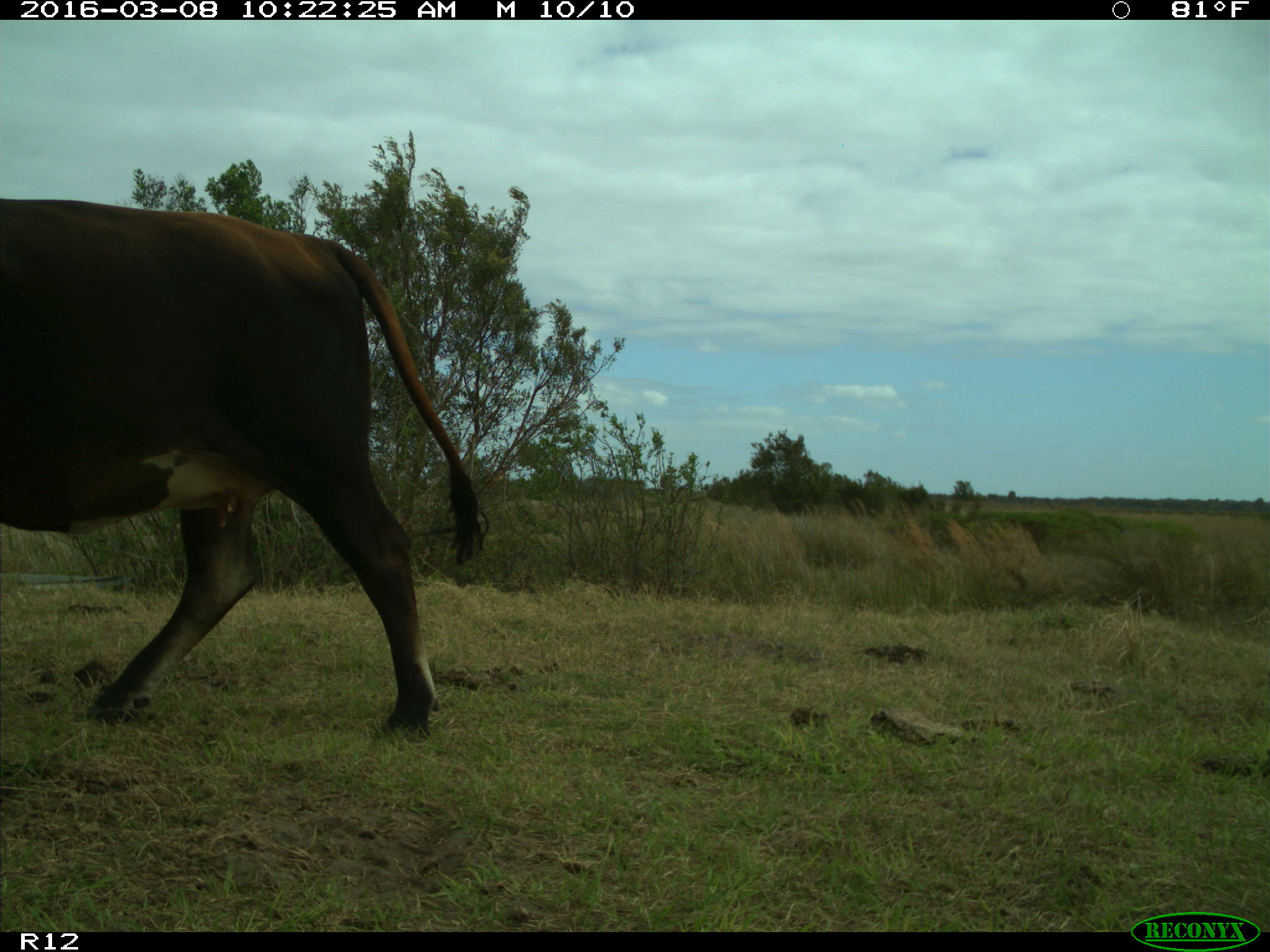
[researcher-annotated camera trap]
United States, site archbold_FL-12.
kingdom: Animalia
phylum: Chordata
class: Mammalia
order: Artiodactyla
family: Bovidae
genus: Bos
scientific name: Bos taurus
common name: domestic cow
Bos taurus (domestic cow).